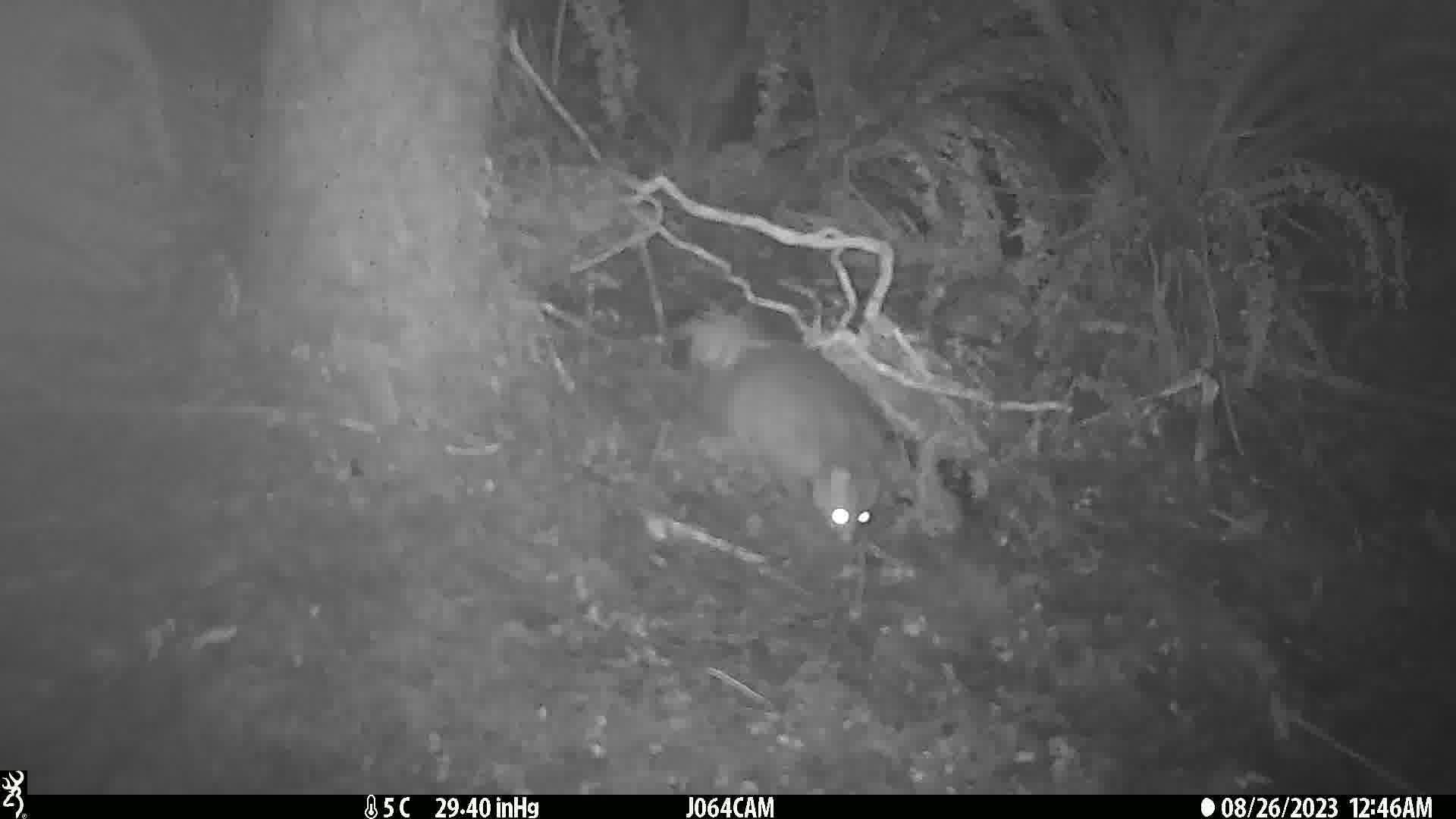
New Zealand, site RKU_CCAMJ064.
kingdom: Animalia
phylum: Chordata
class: Mammalia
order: Diprotodontia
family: Phalangeridae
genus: Trichosurus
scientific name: Trichosurus vulpecula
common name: common brushtail possum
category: possum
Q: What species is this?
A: Possum (common brushtail possum) (Trichosurus vulpecula).